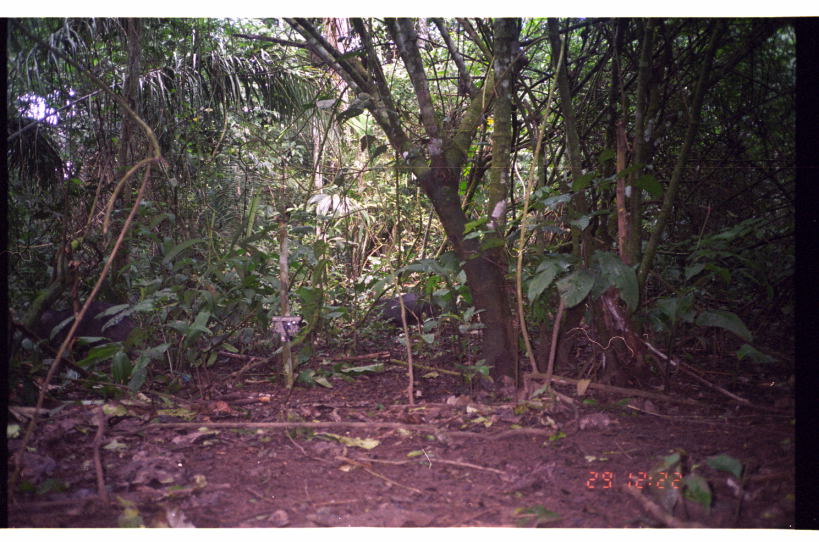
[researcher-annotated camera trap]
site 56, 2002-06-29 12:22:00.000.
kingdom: Animalia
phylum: Chordata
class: Mammalia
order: Artiodactyla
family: Tayassuidae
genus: Tayassu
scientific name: Tayassu pecari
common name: white-lipped peccary